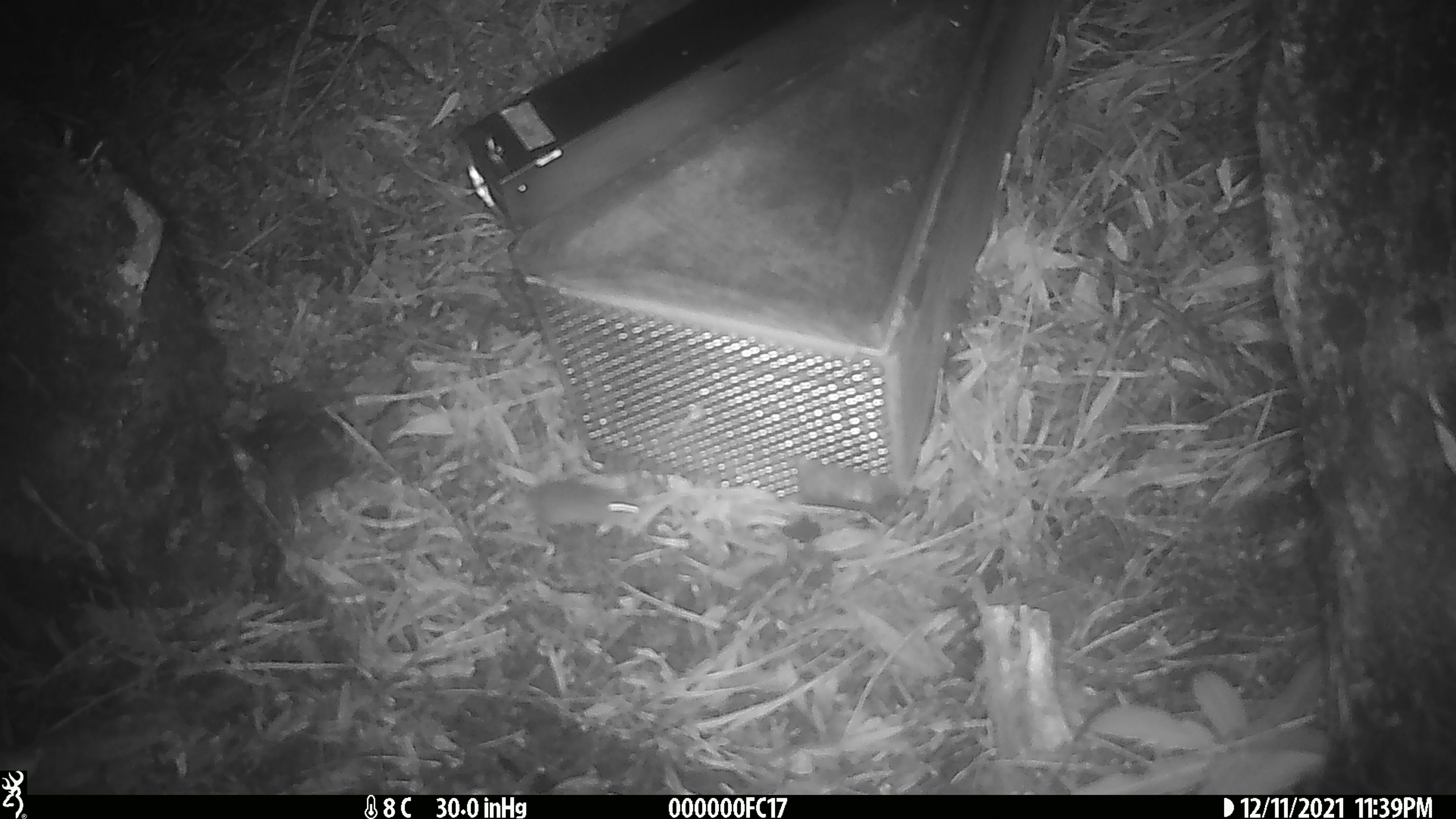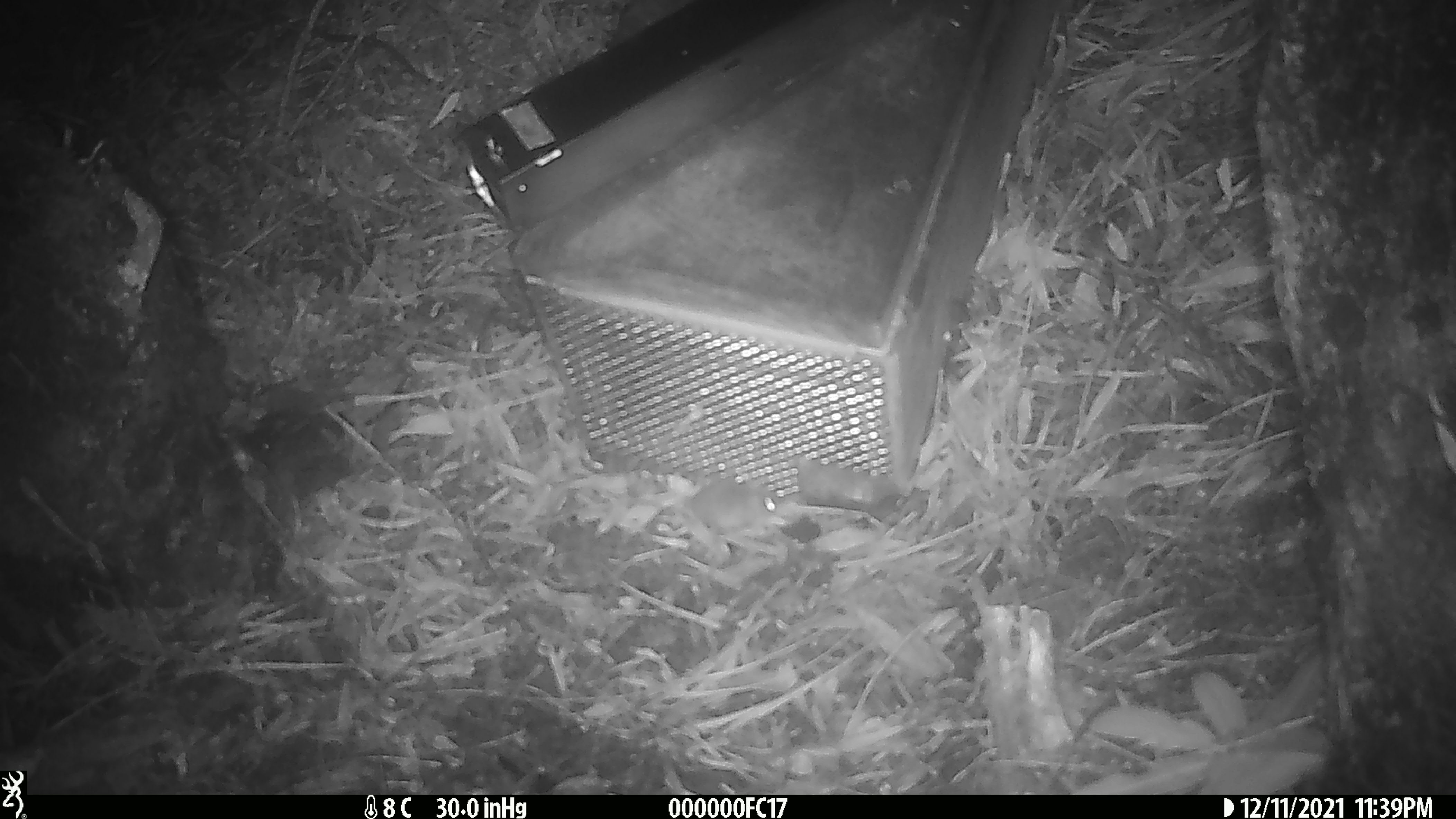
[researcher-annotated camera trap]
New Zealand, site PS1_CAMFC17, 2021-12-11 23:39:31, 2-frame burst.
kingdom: Animalia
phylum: Chordata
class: Mammalia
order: Rodentia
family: Muridae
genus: Mus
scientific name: Mus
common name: mouse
Mouse (Mus).